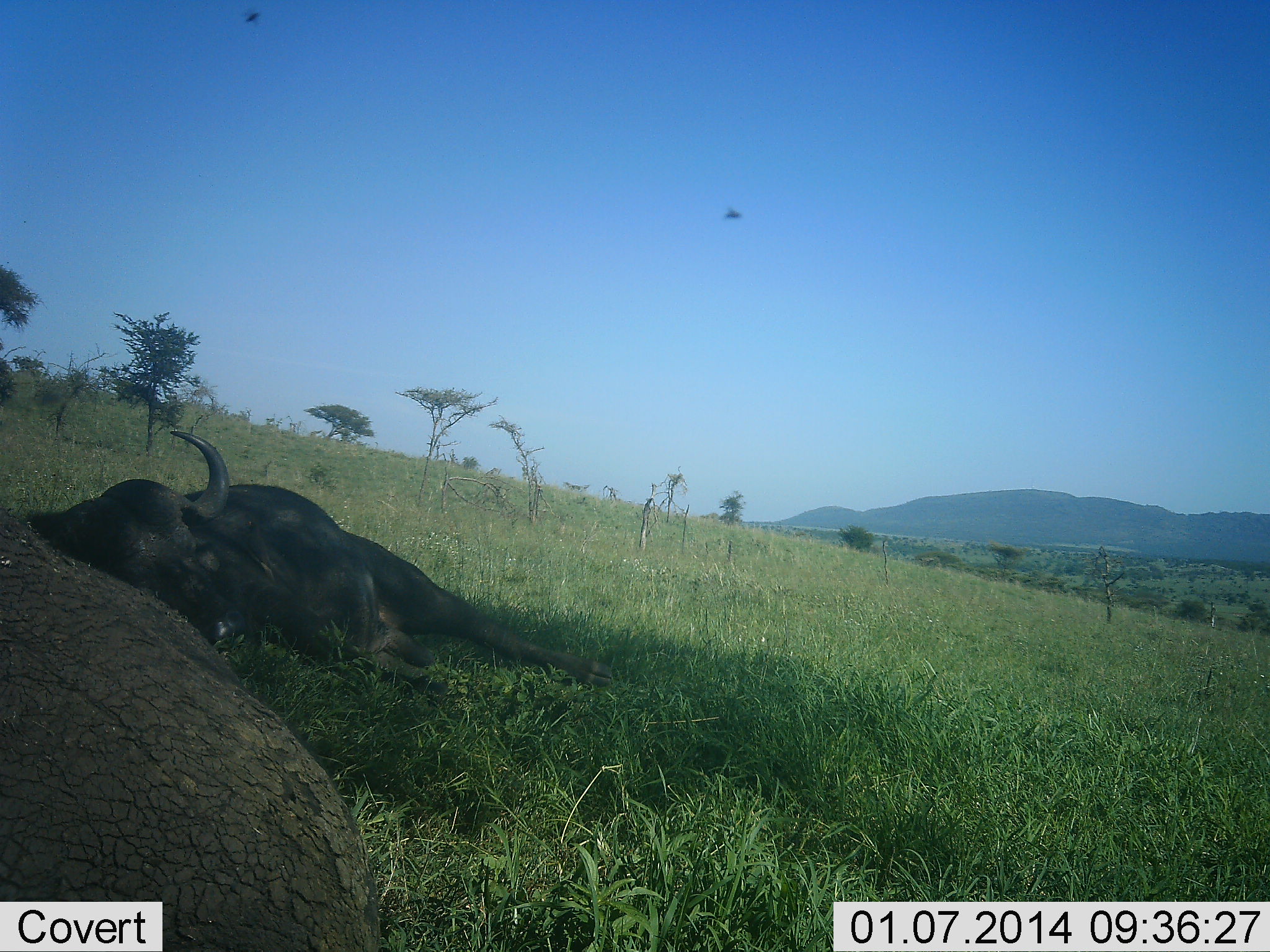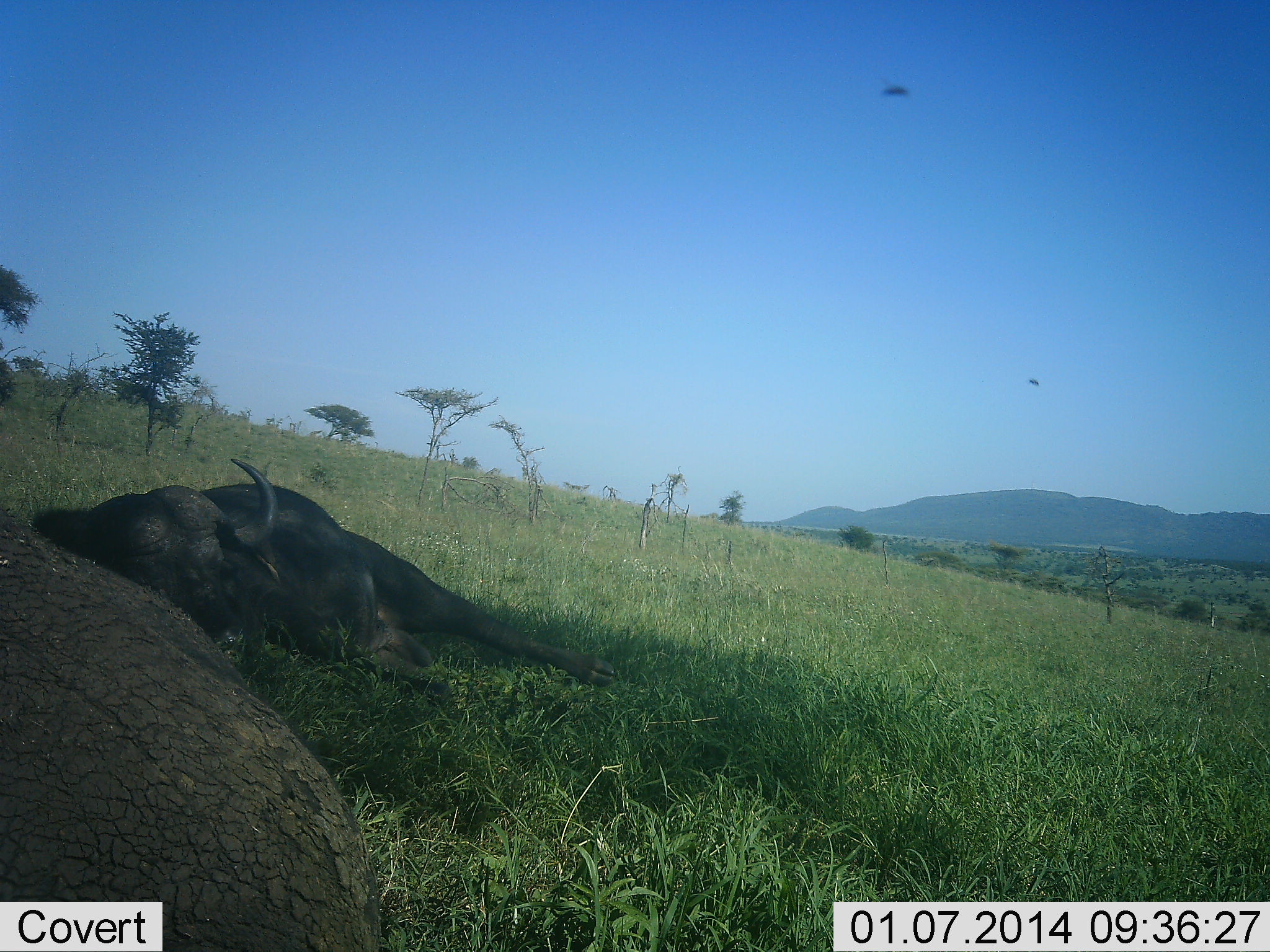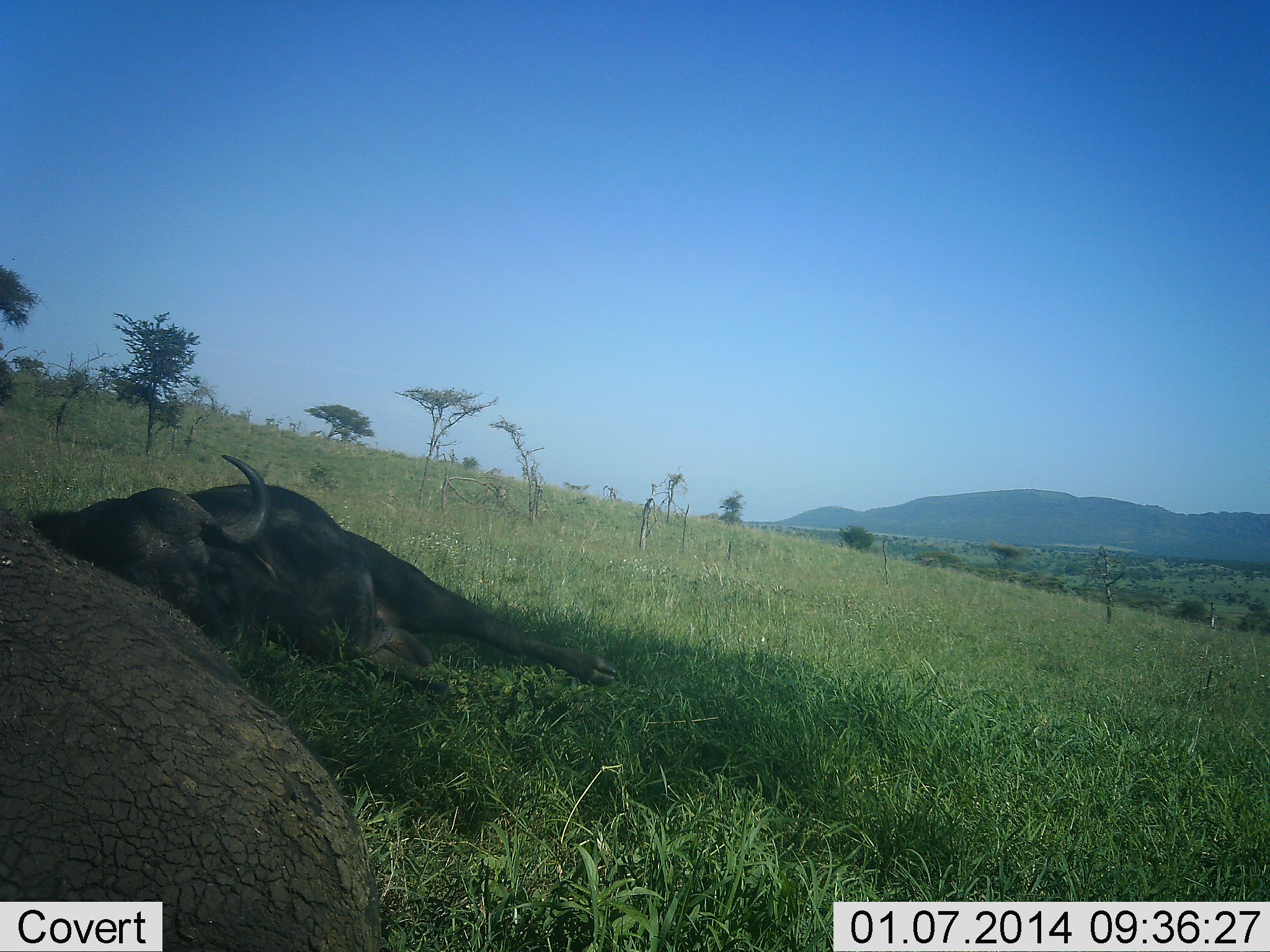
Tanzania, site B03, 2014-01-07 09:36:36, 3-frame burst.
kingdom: Animalia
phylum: Chordata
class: Mammalia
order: Artiodactyla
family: Bovidae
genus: Syncerus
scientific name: Syncerus caffer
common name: cape buffalo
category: buffalo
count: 2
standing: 0%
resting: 92%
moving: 0%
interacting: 0%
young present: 0%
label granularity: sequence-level